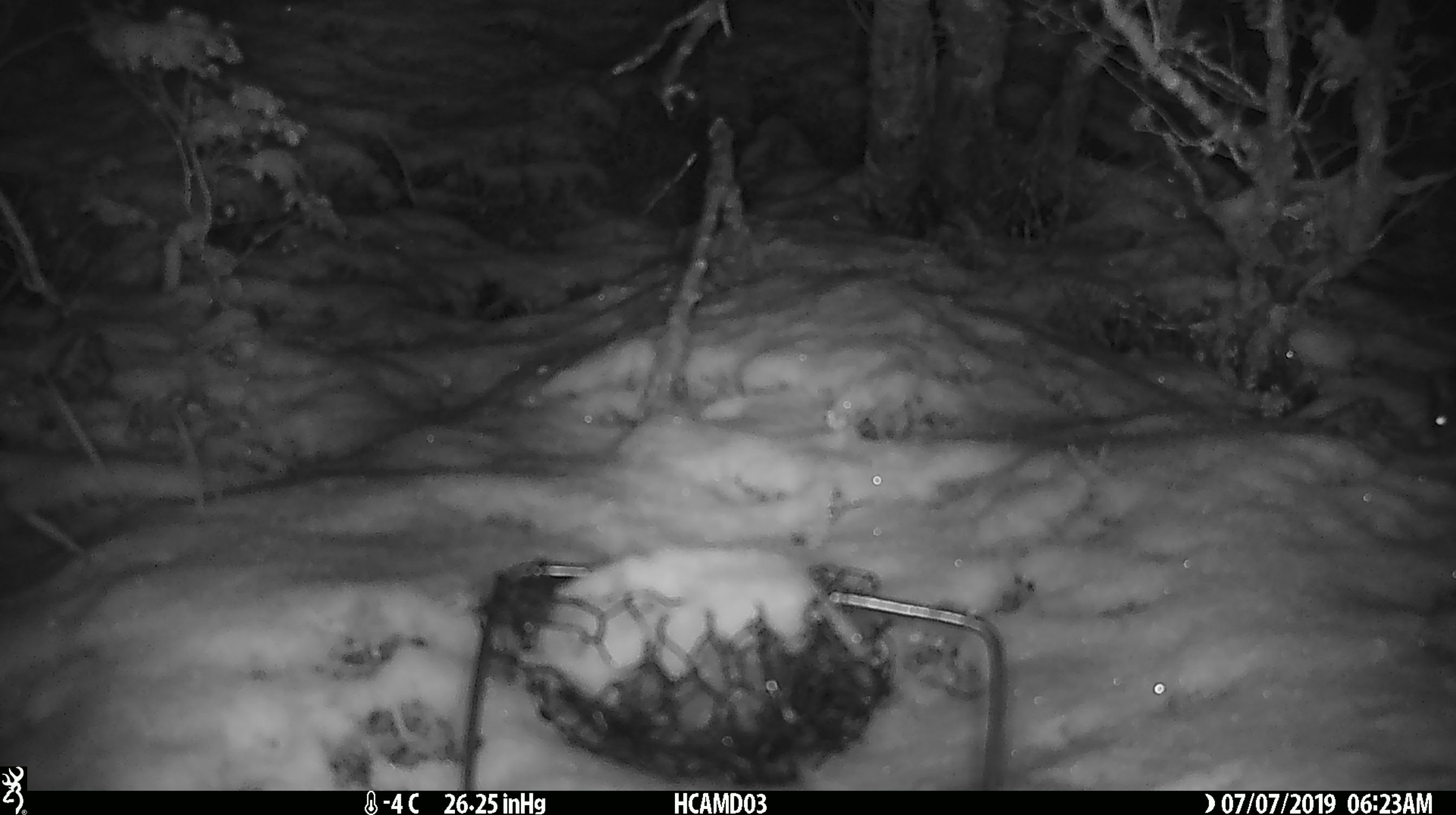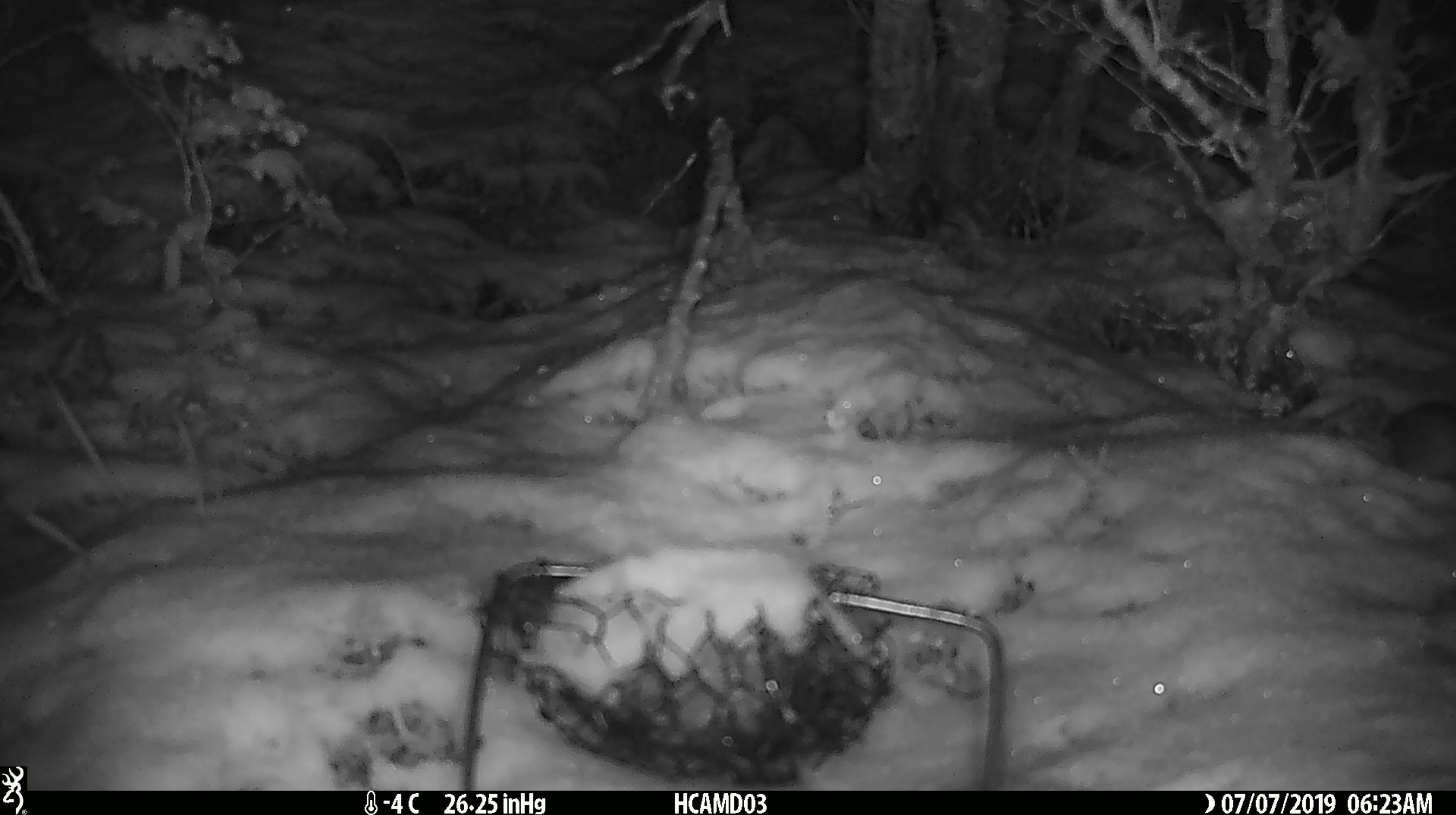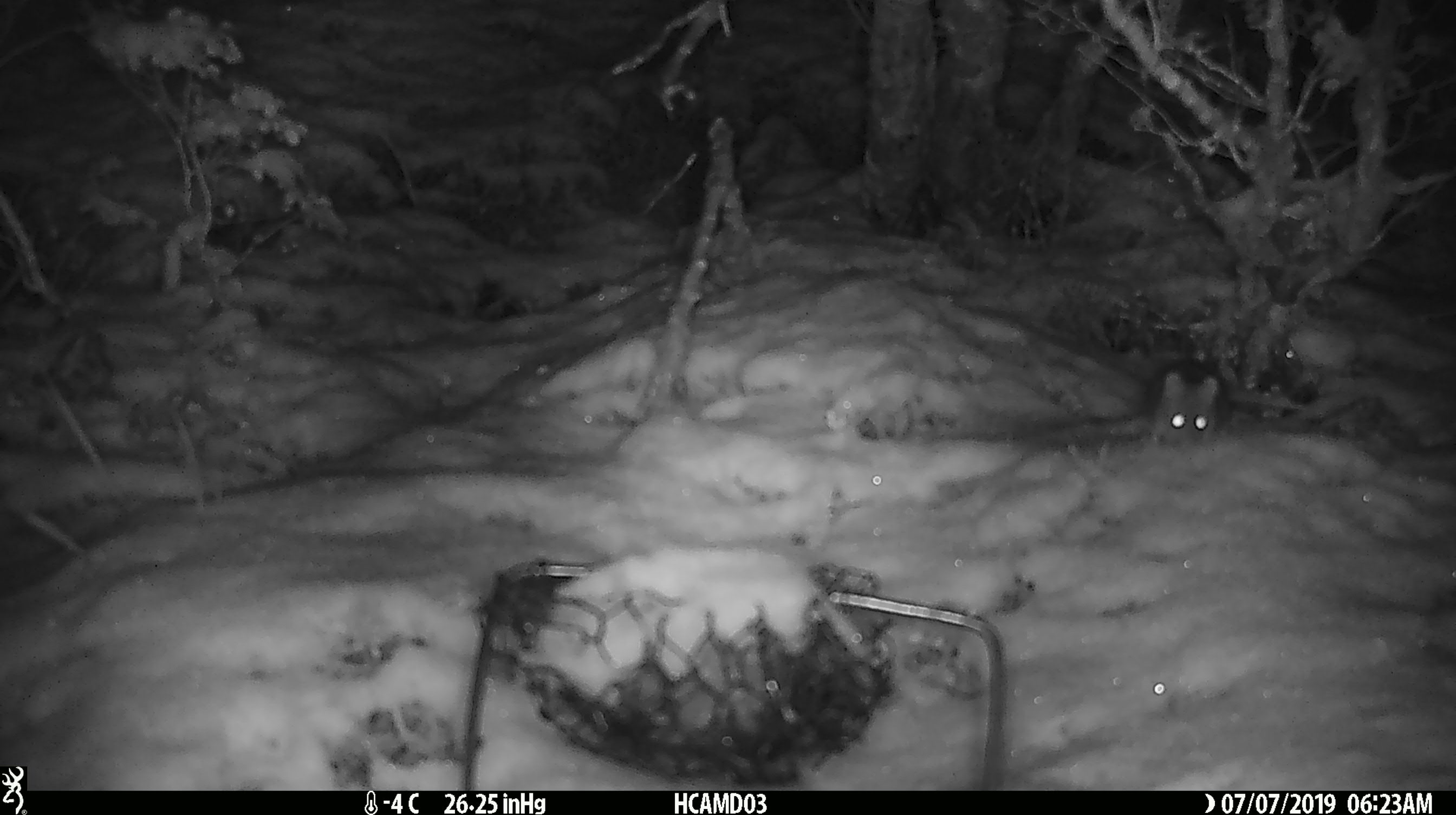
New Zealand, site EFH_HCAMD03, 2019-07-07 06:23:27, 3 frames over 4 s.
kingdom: Animalia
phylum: Chordata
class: Mammalia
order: Rodentia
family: Muridae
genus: Mus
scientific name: Mus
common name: mouse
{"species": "mouse (Mus)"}